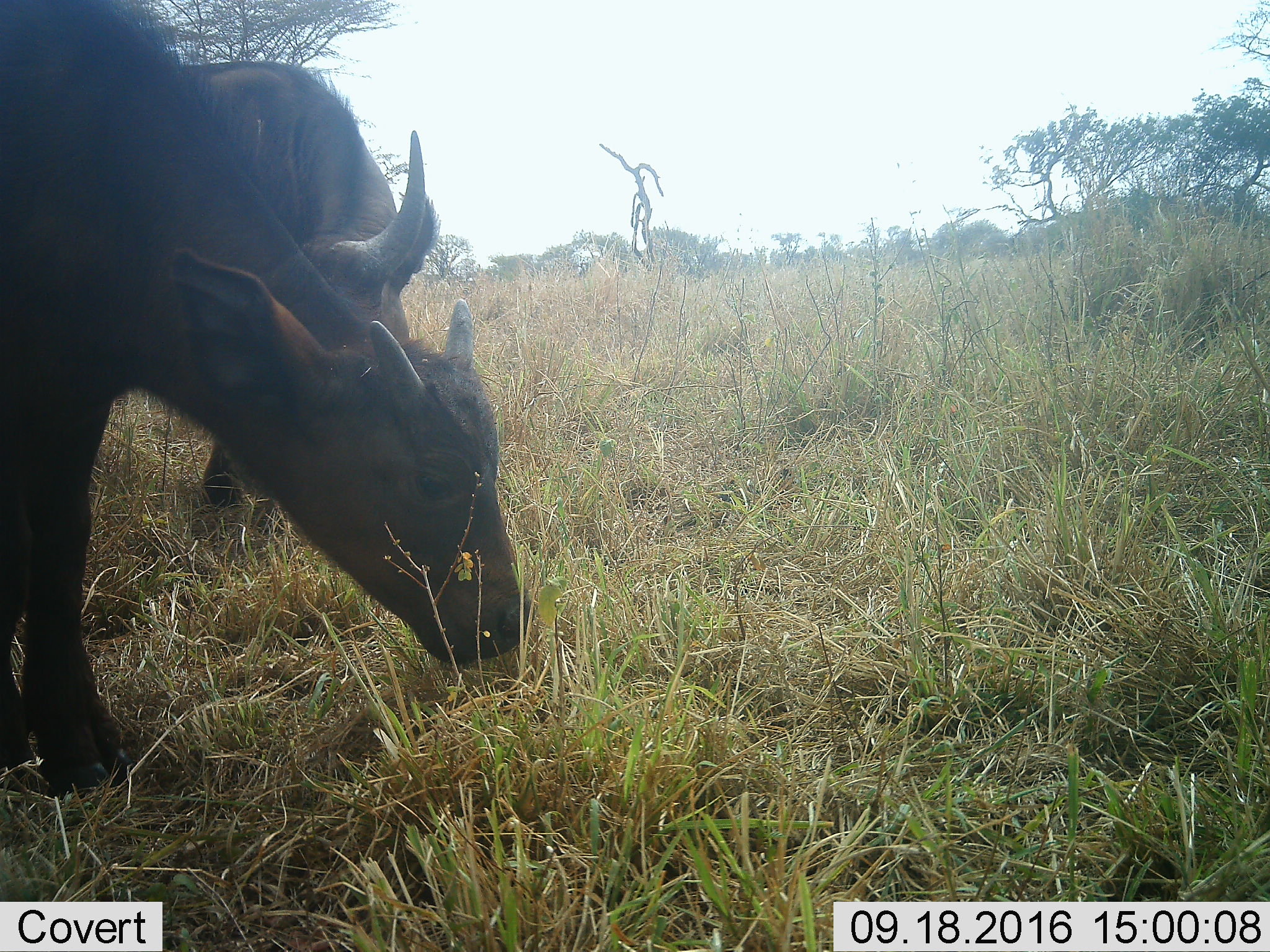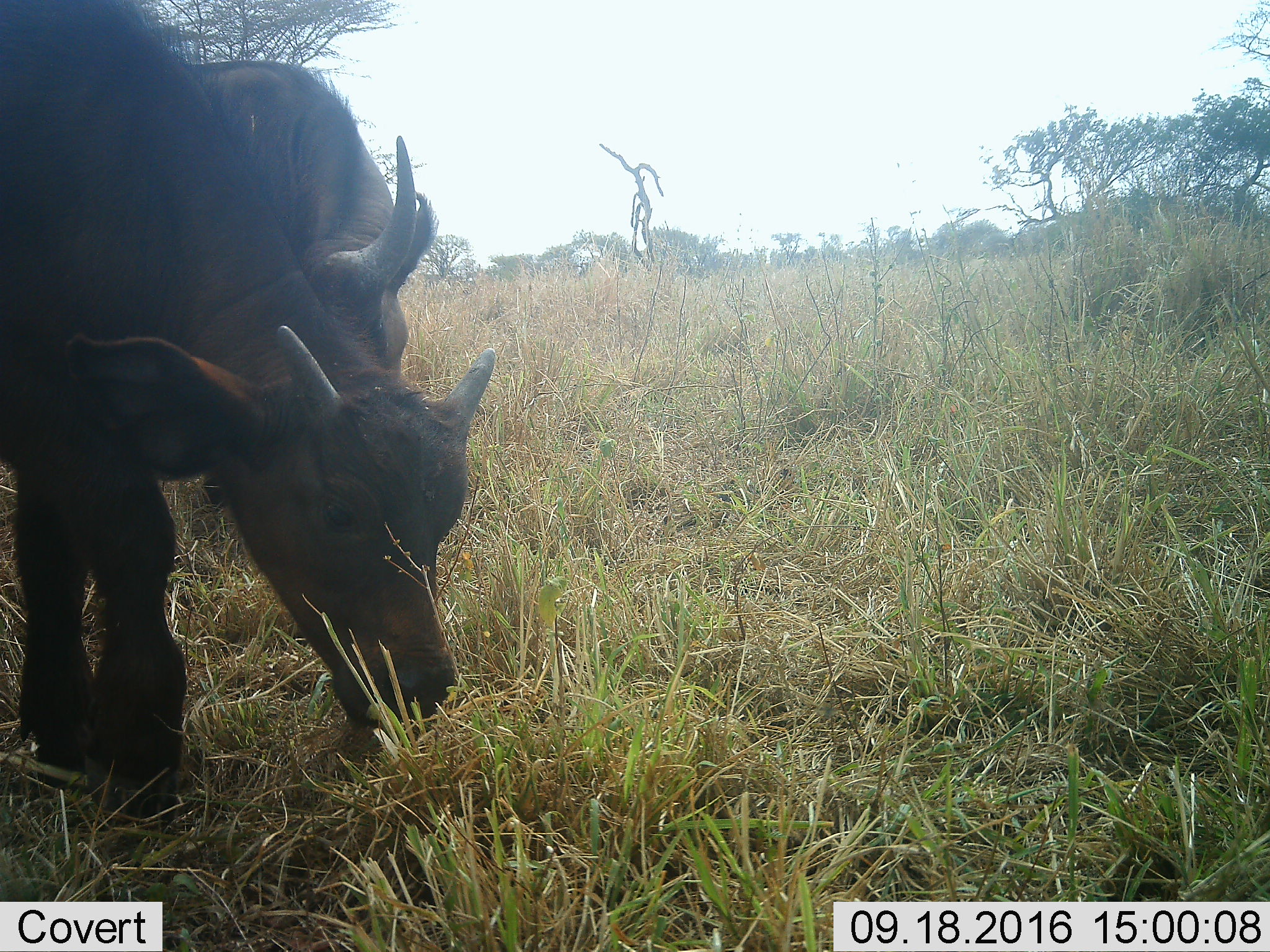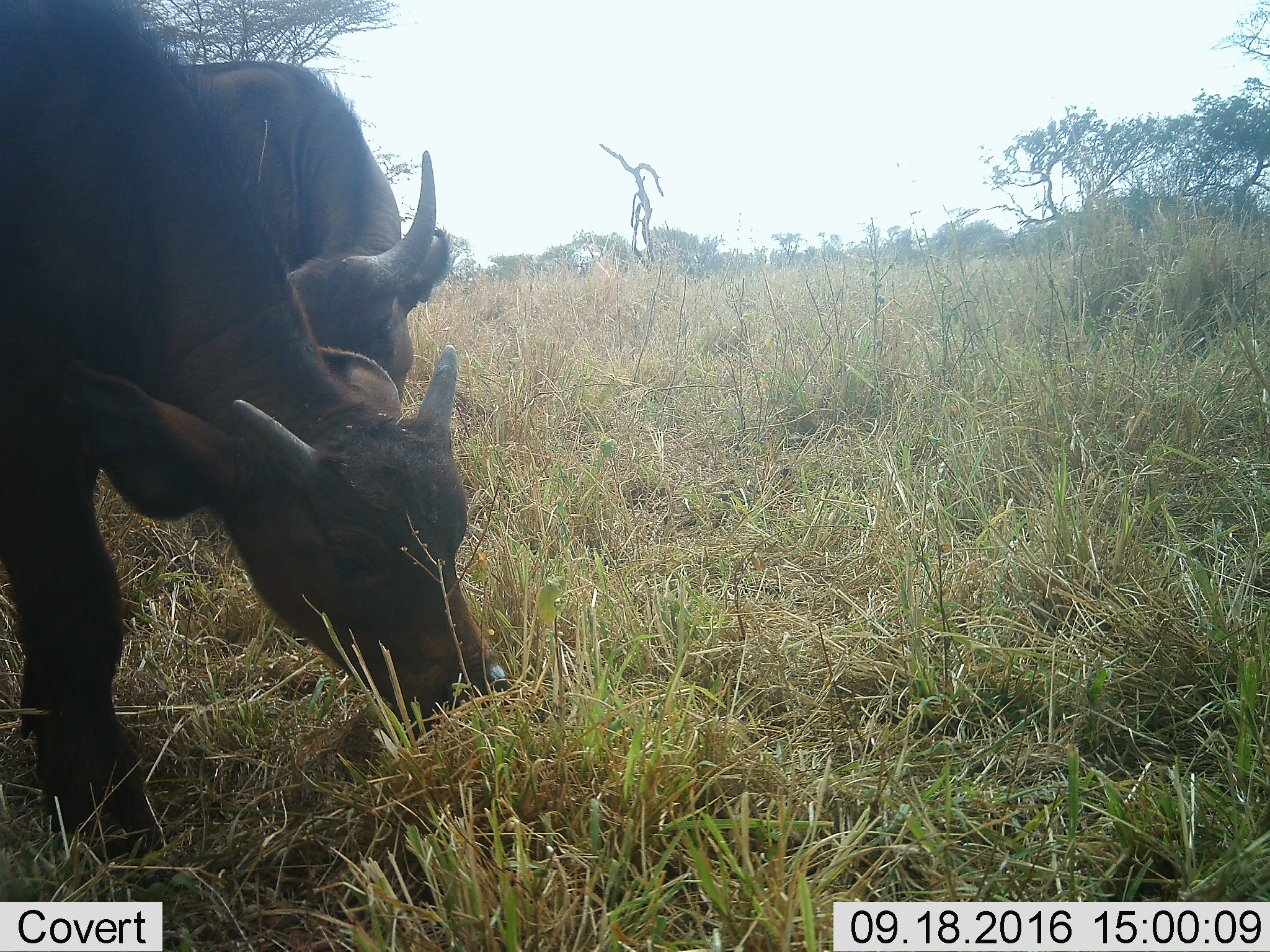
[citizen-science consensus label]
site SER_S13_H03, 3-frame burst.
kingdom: Animalia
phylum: Chordata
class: Mammalia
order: Artiodactyla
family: Bovidae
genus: Syncerus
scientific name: Syncerus caffer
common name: african buffalo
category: buffalo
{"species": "buffalo (african buffalo) (Syncerus caffer)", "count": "2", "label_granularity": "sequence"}